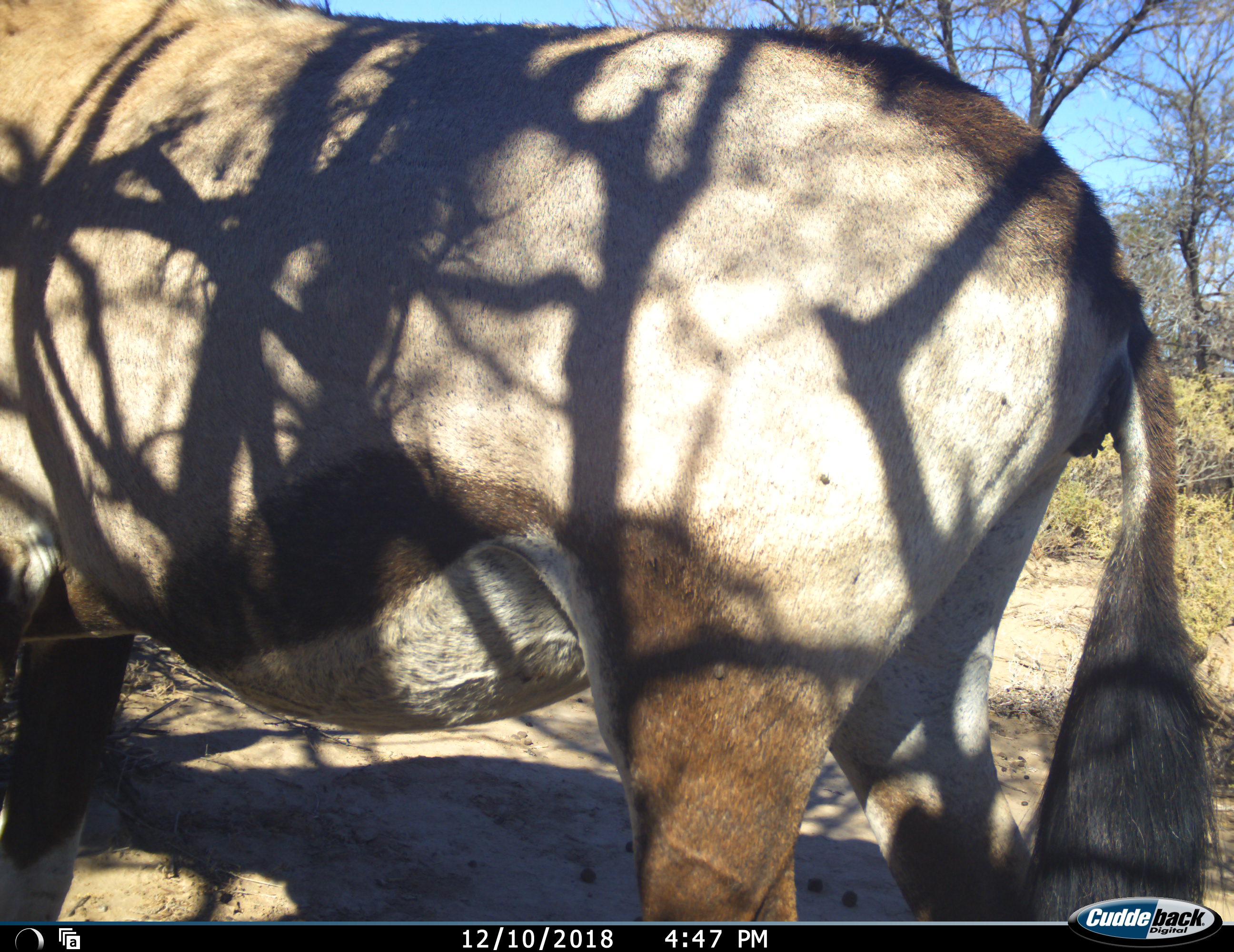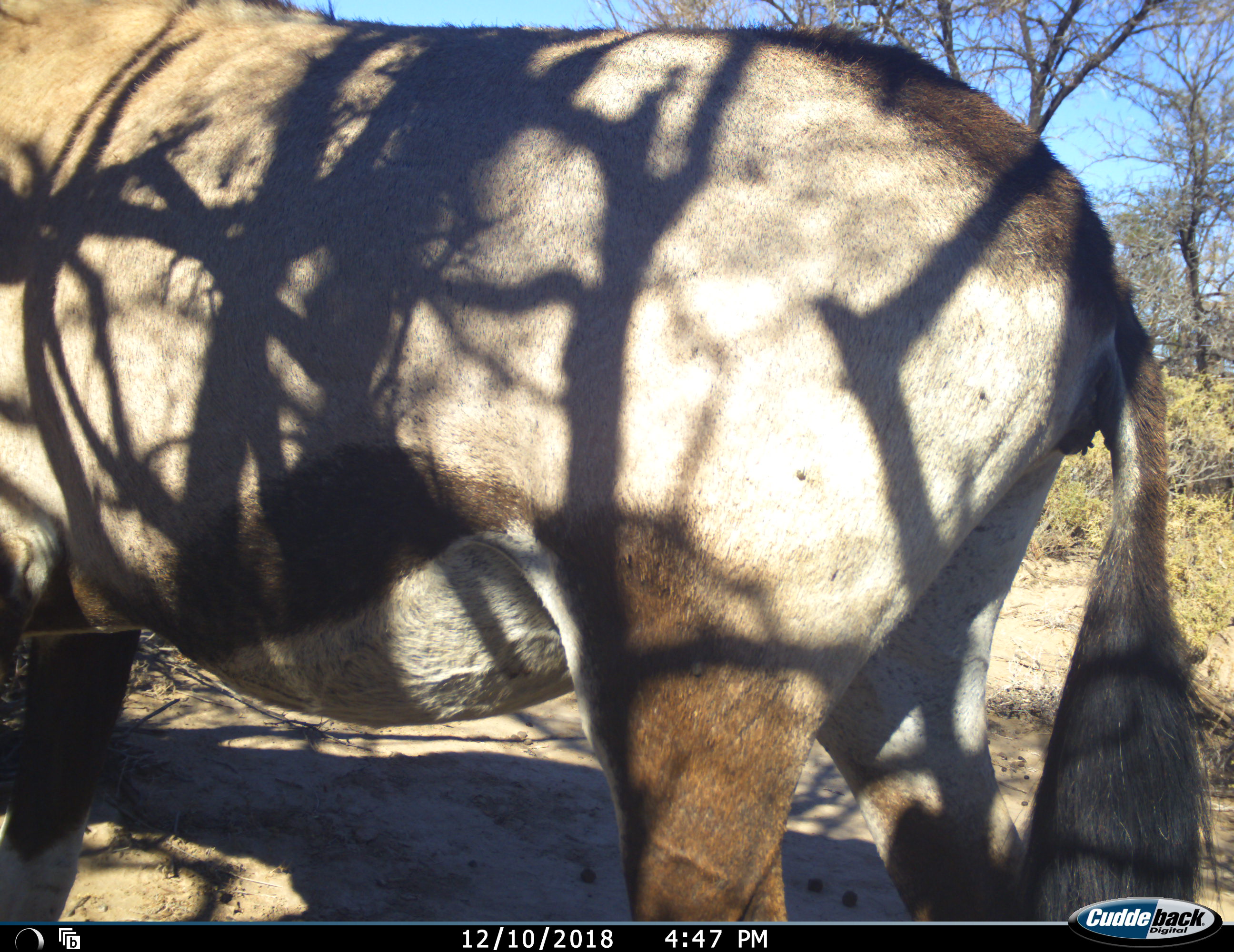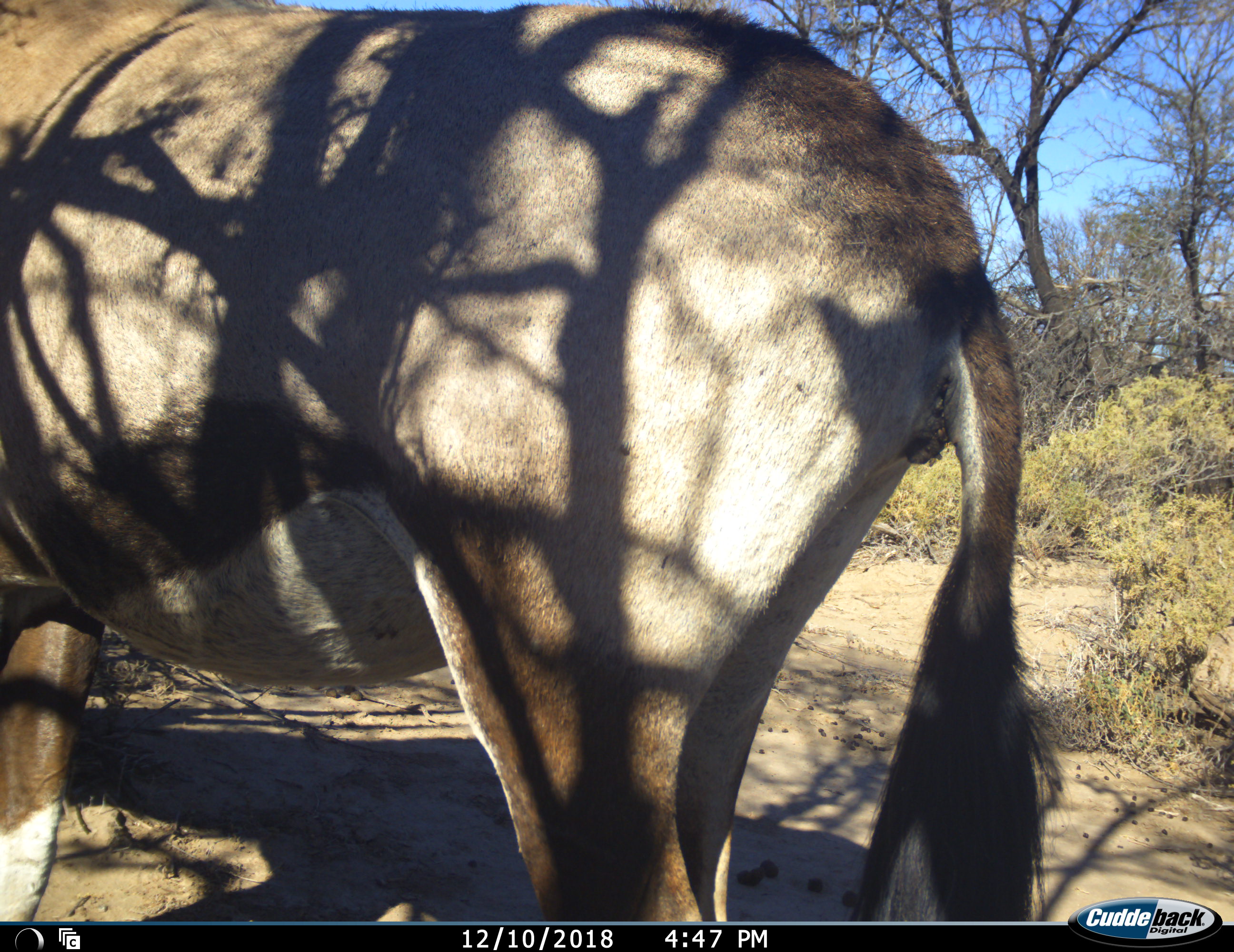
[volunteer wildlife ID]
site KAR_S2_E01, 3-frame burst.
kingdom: Animalia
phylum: Chordata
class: Mammalia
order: Artiodactyla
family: Bovidae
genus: Oryx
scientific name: Oryx gazella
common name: gemsbok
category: oryx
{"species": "oryx (gemsbok) (Oryx gazella)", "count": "1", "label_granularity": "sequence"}